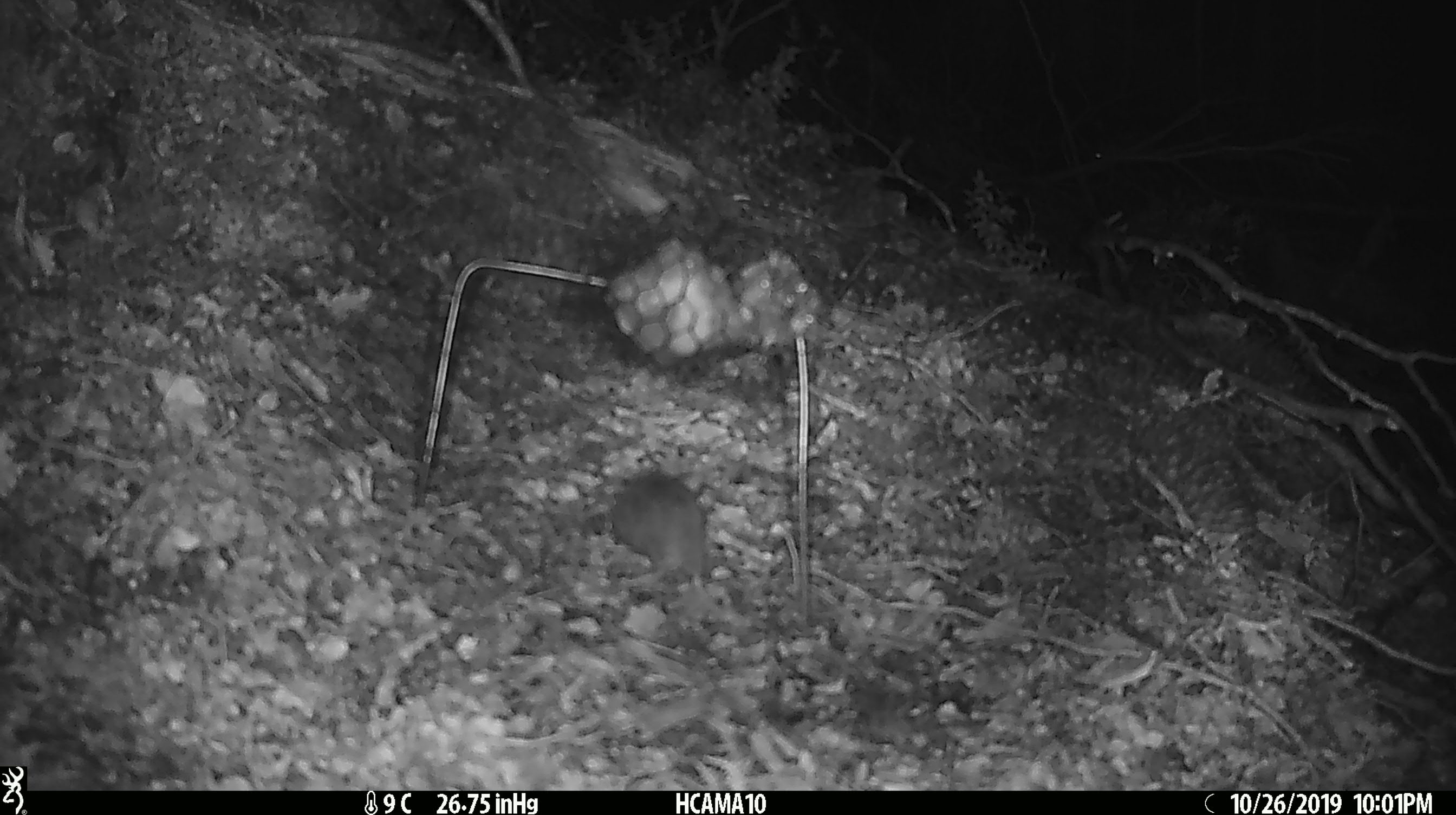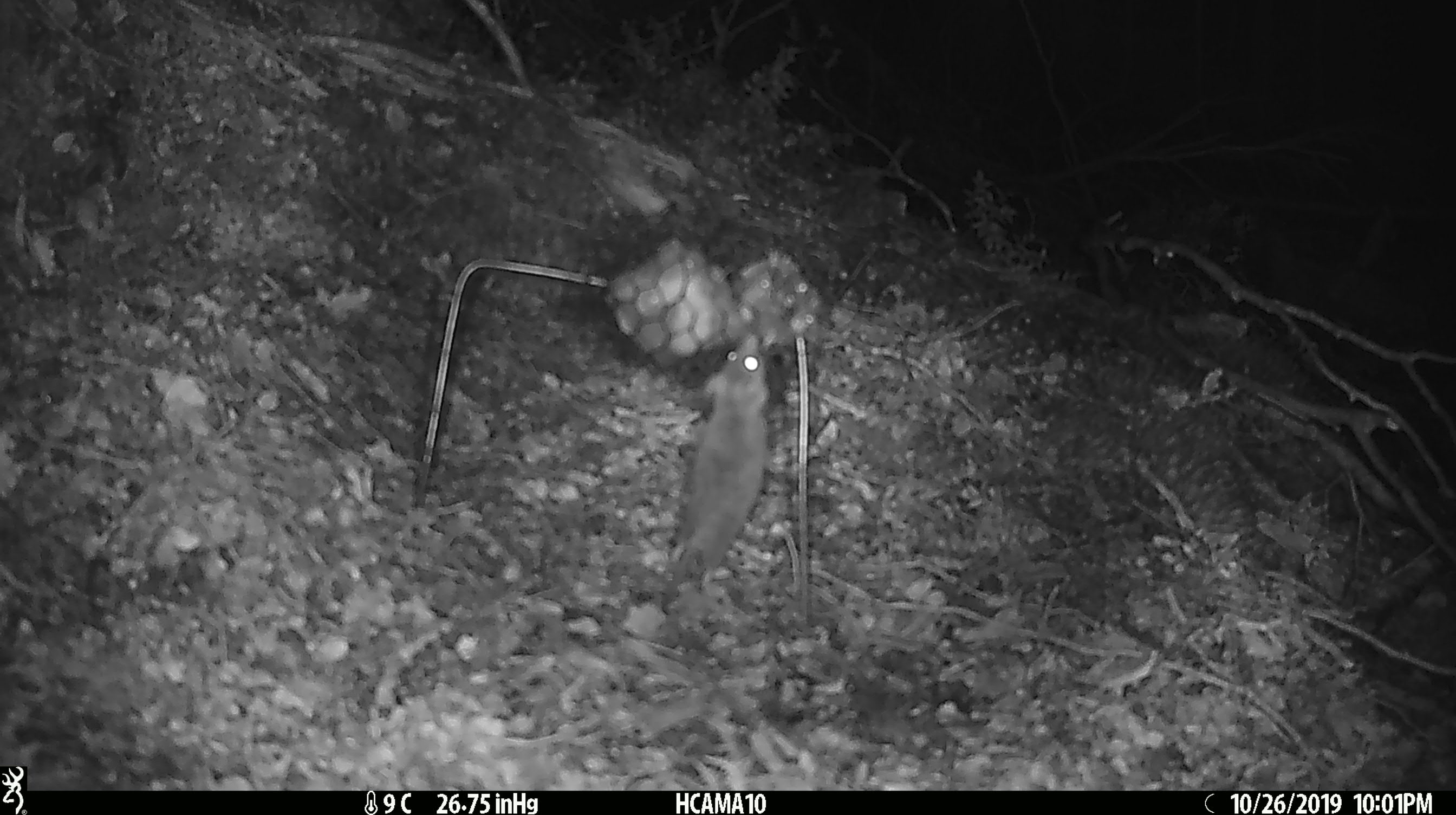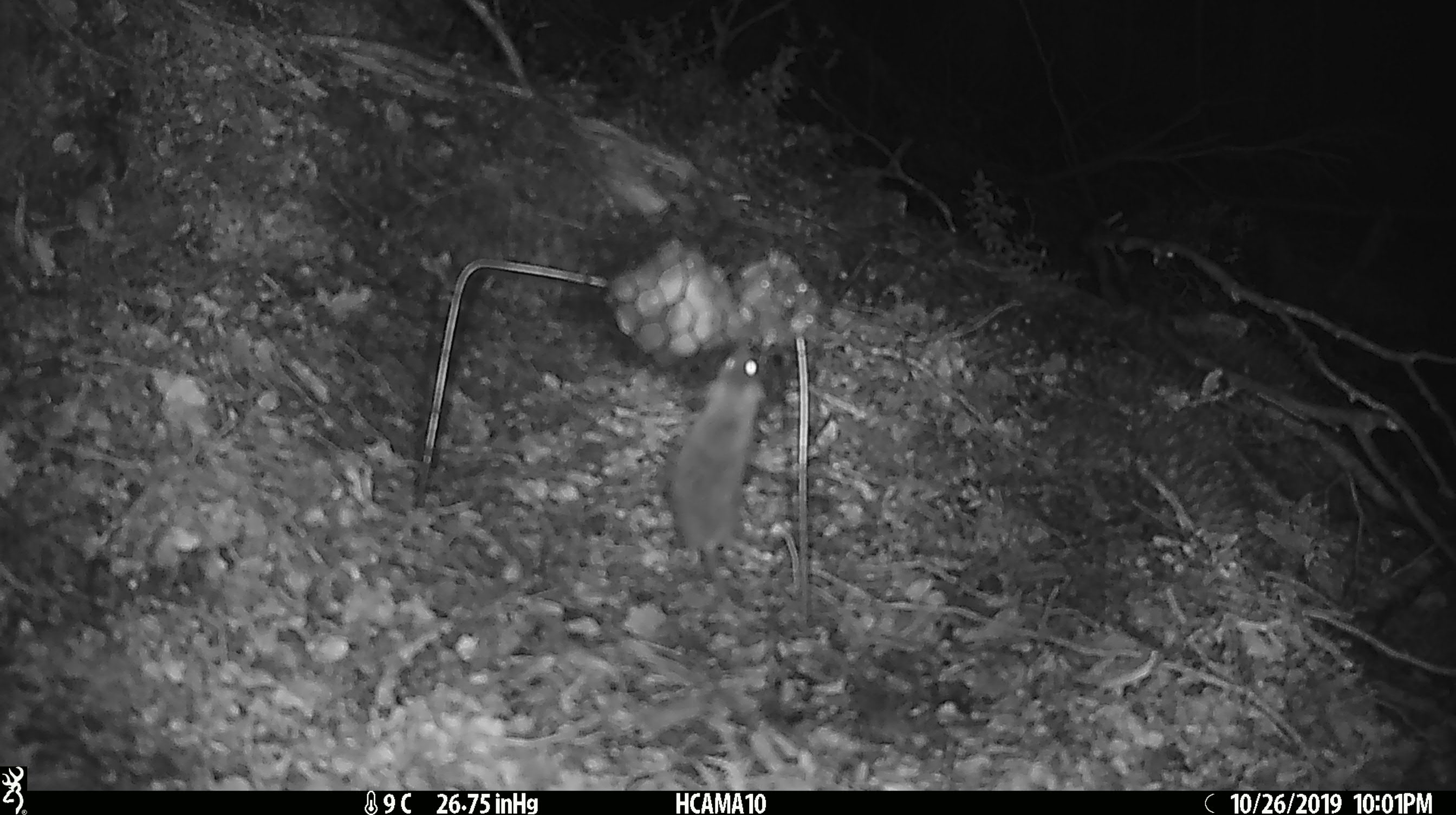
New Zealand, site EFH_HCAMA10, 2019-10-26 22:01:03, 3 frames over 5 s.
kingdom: Animalia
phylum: Chordata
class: Mammalia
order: Rodentia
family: Muridae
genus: Mus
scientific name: Mus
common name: mouse